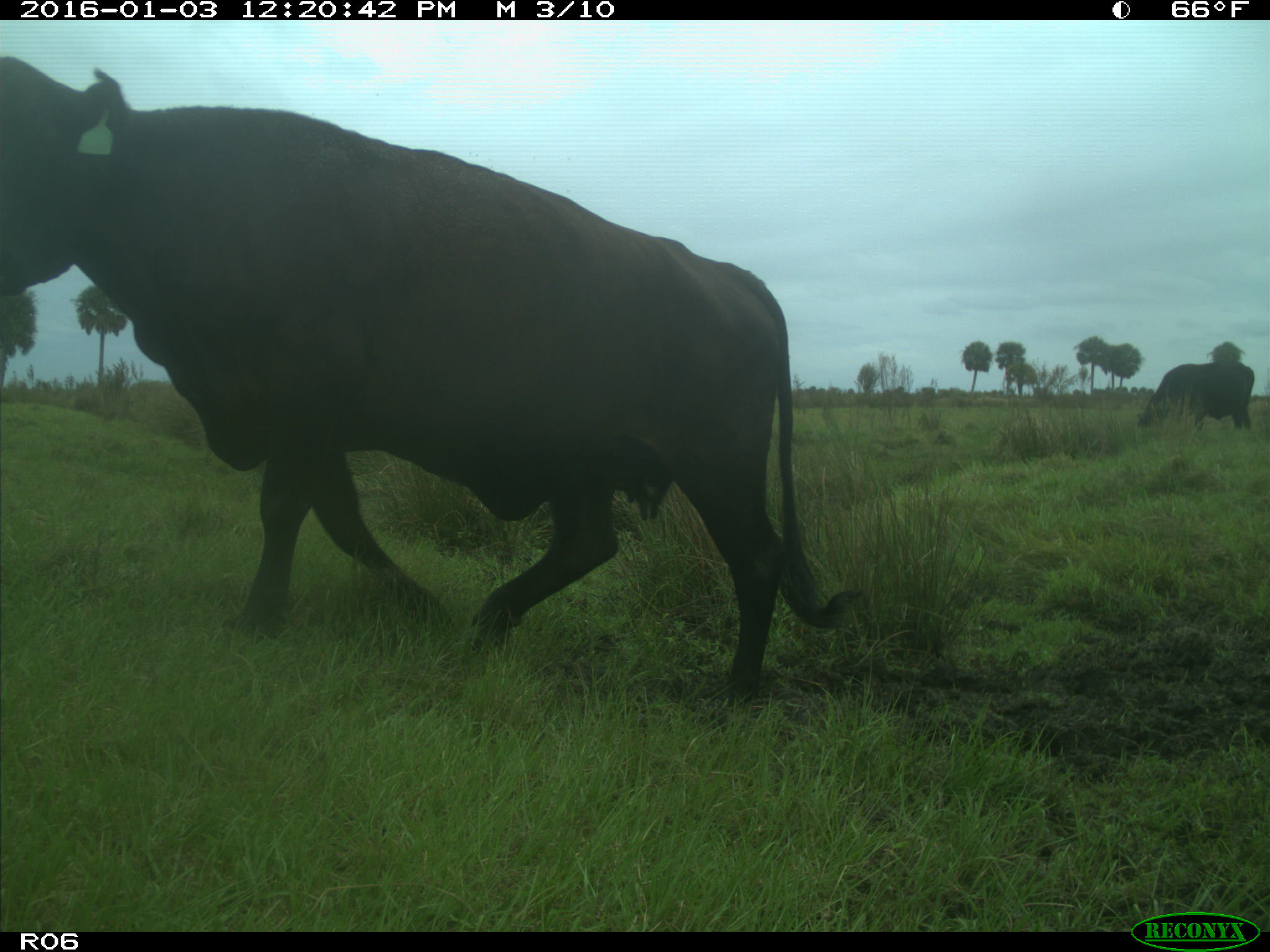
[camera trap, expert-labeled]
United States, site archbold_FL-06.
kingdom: Animalia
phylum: Chordata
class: Mammalia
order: Artiodactyla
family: Bovidae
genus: Bos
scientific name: Bos taurus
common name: domestic cow